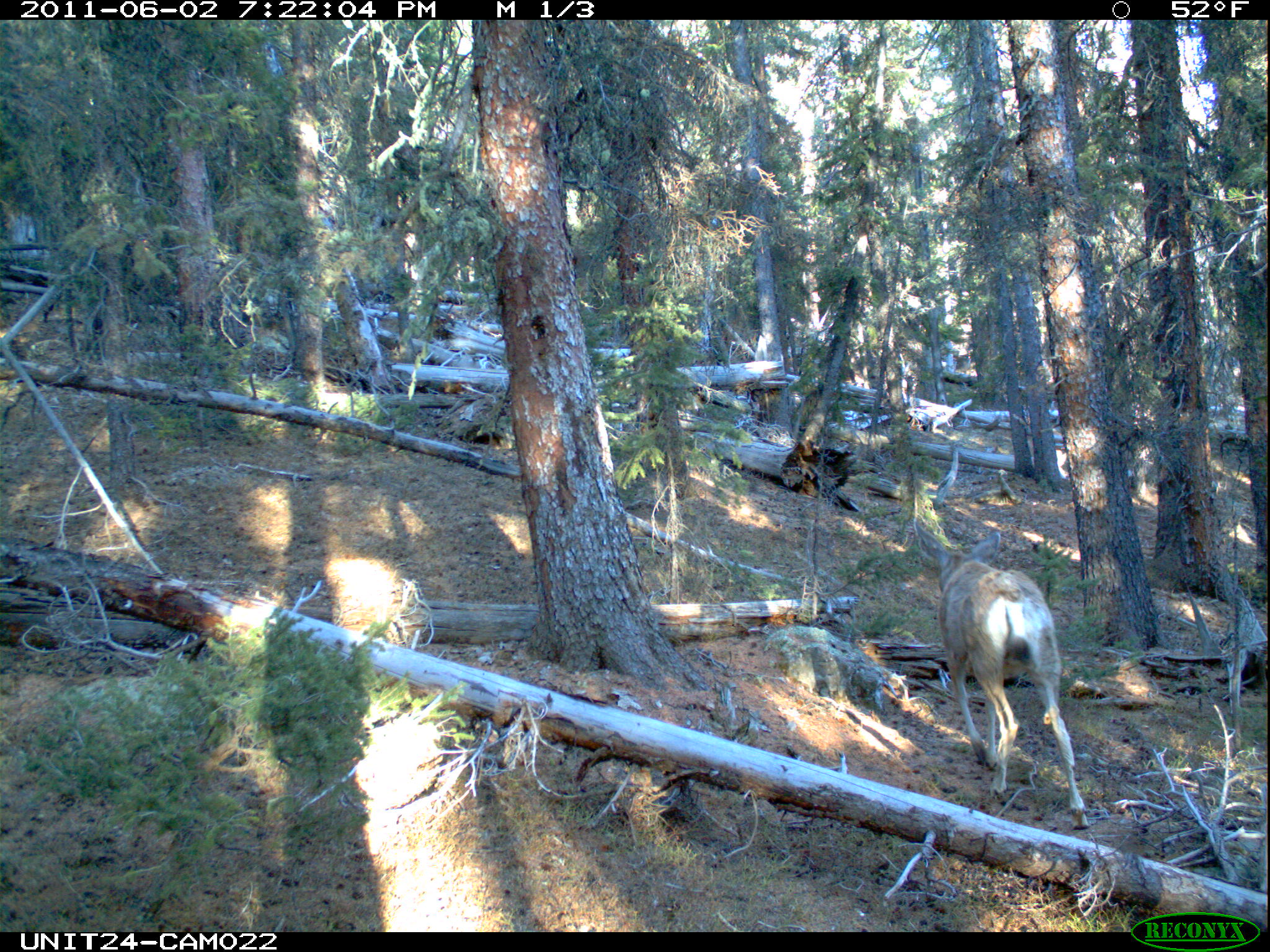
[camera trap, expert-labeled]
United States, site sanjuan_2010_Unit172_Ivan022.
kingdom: Animalia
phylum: Chordata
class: Mammalia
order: Artiodactyla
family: Cervidae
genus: Odocoileus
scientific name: Odocoileus hemionus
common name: mule deer